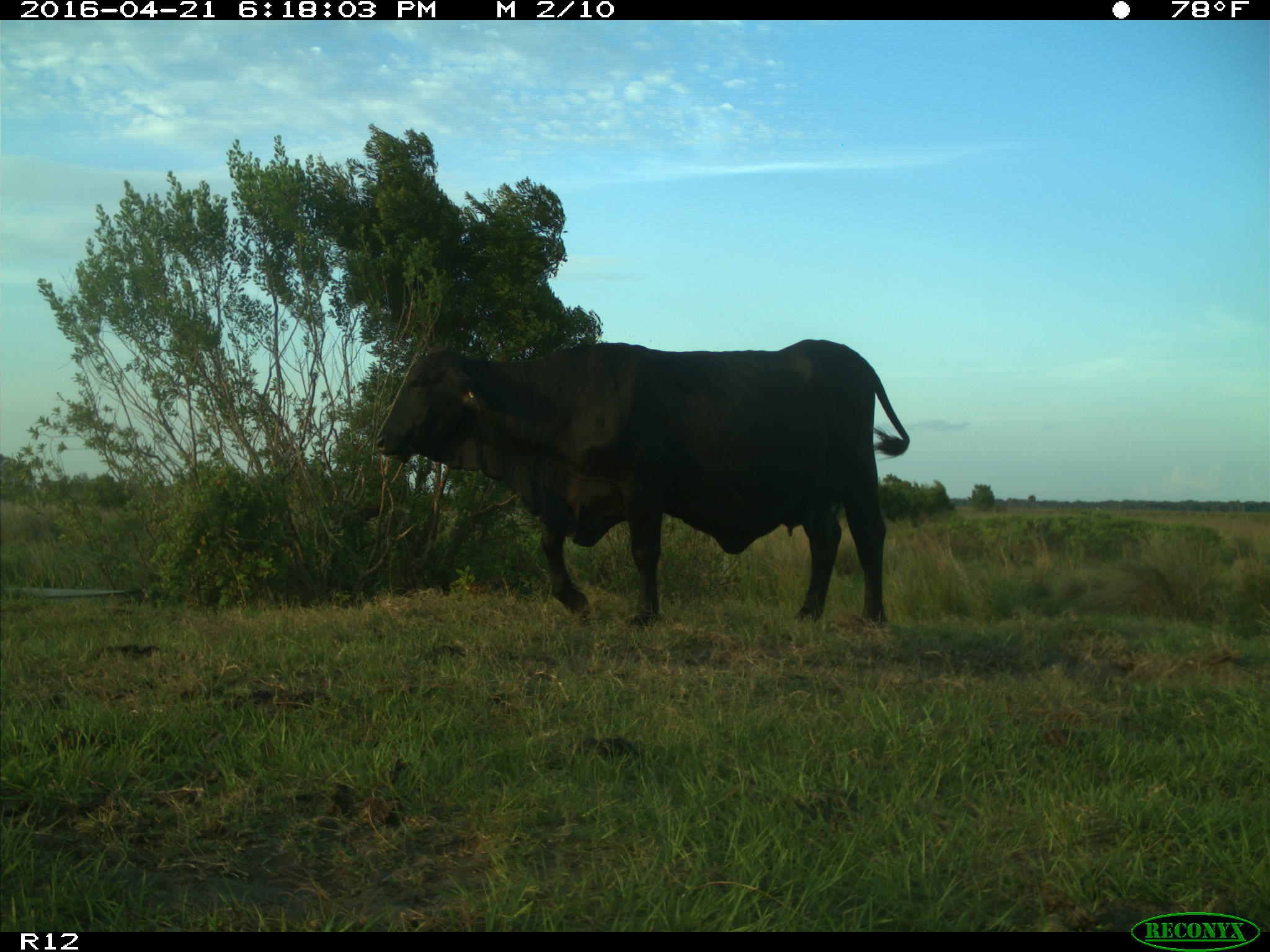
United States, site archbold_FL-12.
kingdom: Animalia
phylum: Chordata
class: Mammalia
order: Artiodactyla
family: Bovidae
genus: Bos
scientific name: Bos taurus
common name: domestic cow